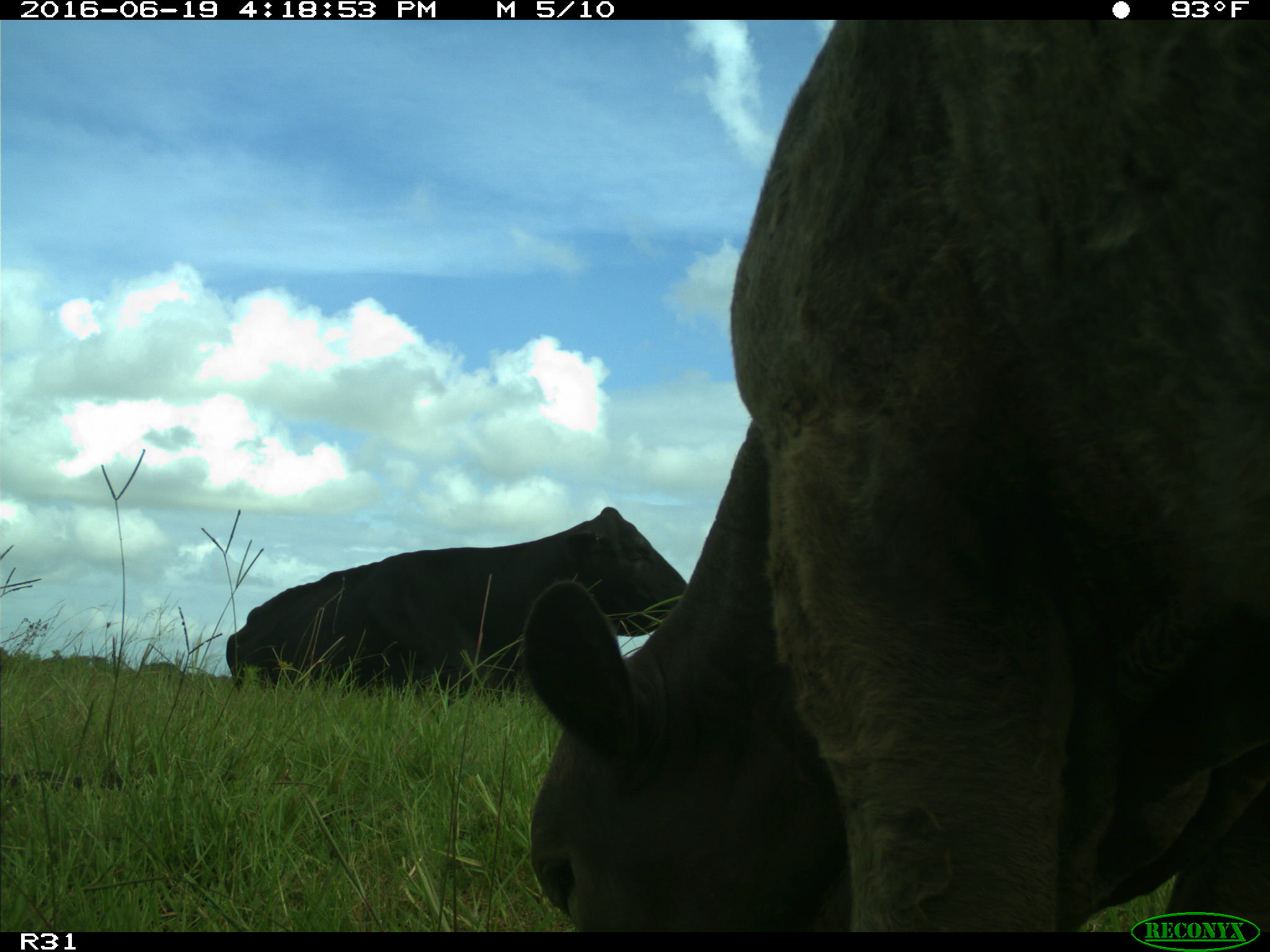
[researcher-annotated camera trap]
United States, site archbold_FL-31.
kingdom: Animalia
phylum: Chordata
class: Mammalia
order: Artiodactyla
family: Bovidae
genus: Bos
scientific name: Bos taurus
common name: domestic cow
Bos taurus (domestic cow).